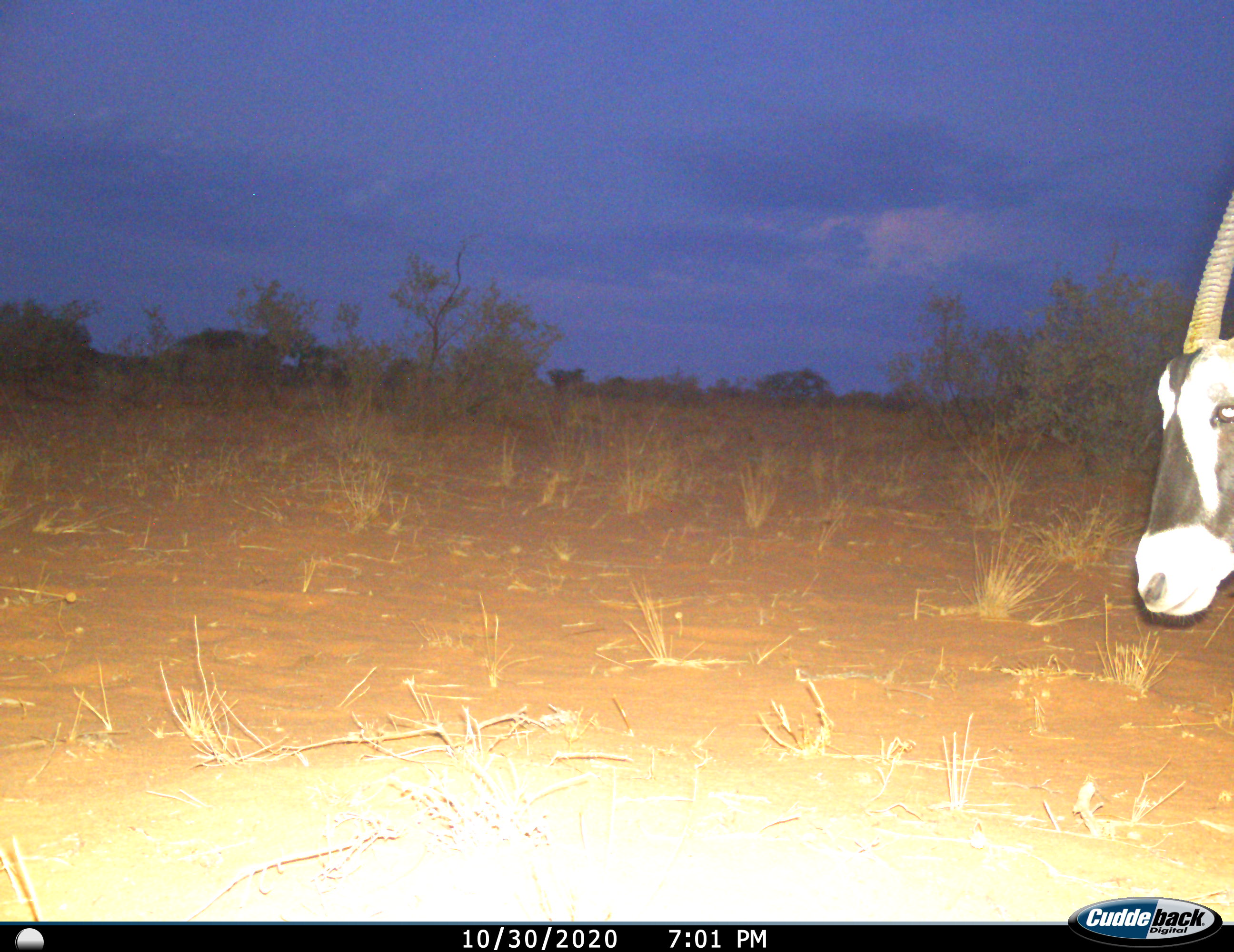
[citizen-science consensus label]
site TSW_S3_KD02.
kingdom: Animalia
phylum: Chordata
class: Mammalia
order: Artiodactyla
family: Bovidae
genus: Oryx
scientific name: Oryx gazella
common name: gemsbok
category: oryx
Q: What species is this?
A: Oryx (gemsbok) (Oryx gazella).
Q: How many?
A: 1.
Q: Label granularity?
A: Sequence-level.